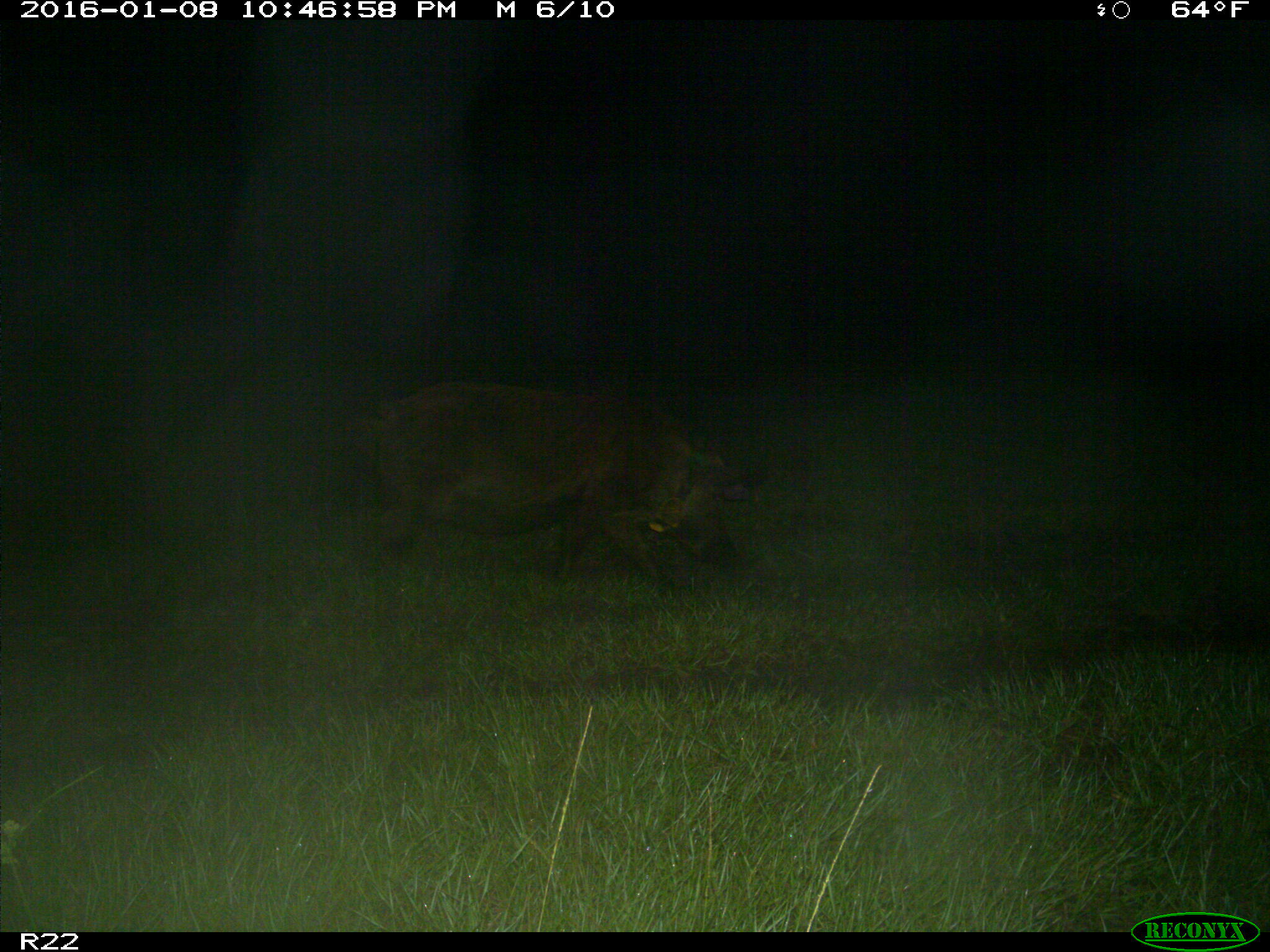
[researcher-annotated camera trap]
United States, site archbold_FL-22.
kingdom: Animalia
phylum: Chordata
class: Mammalia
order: Artiodactyla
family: Suidae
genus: Sus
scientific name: Sus scrofa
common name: wild boar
Sus scrofa (wild boar).